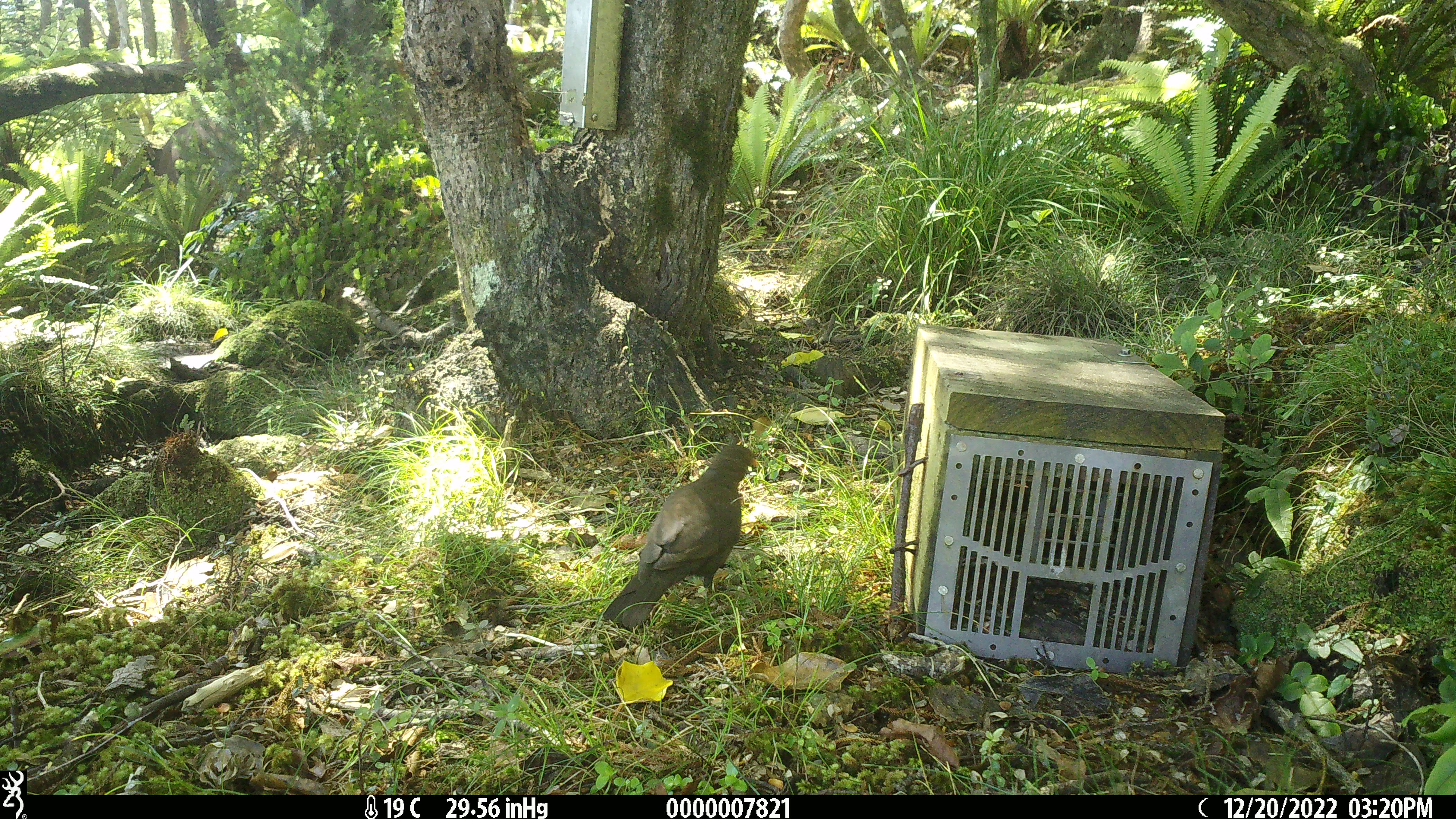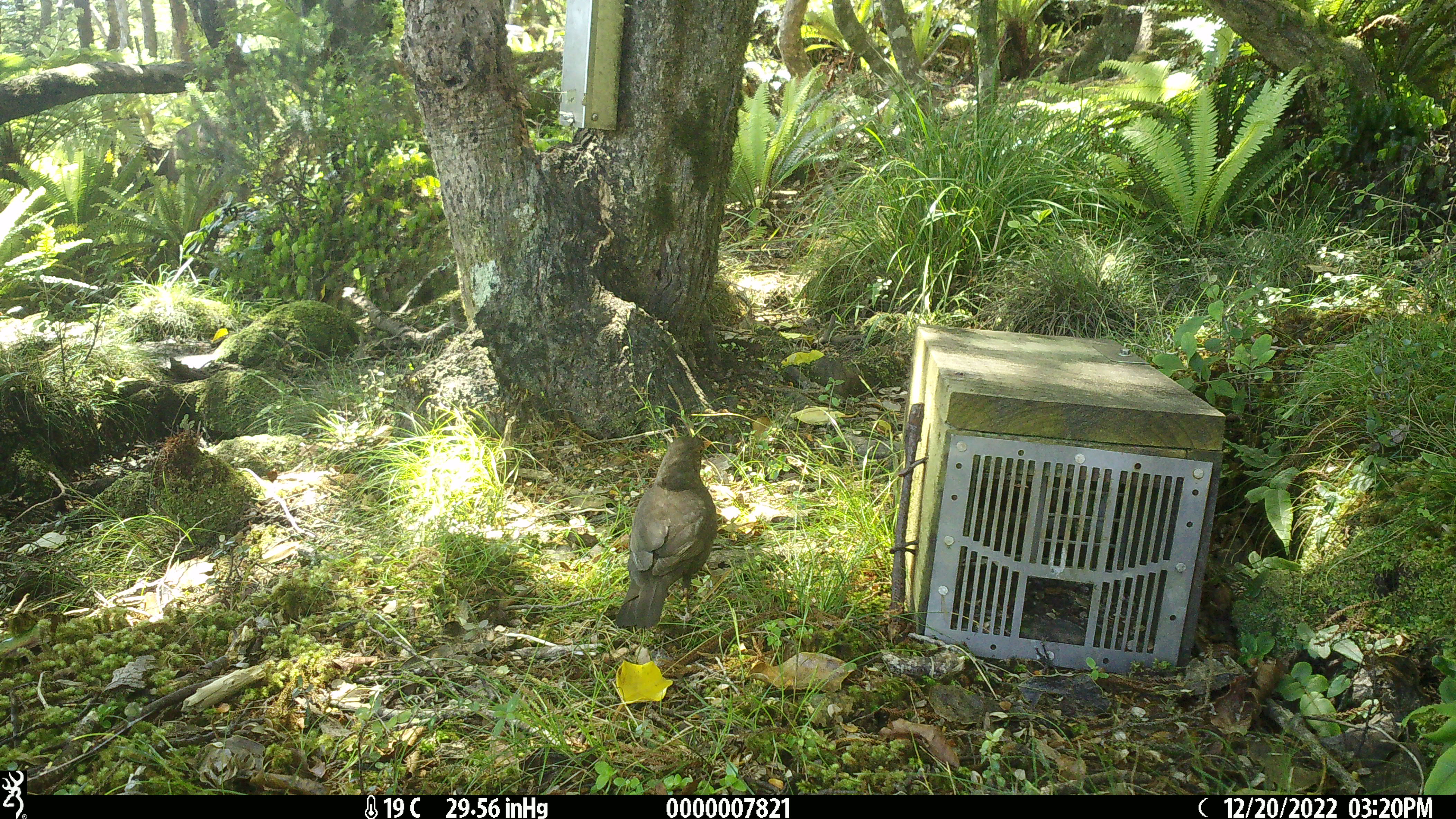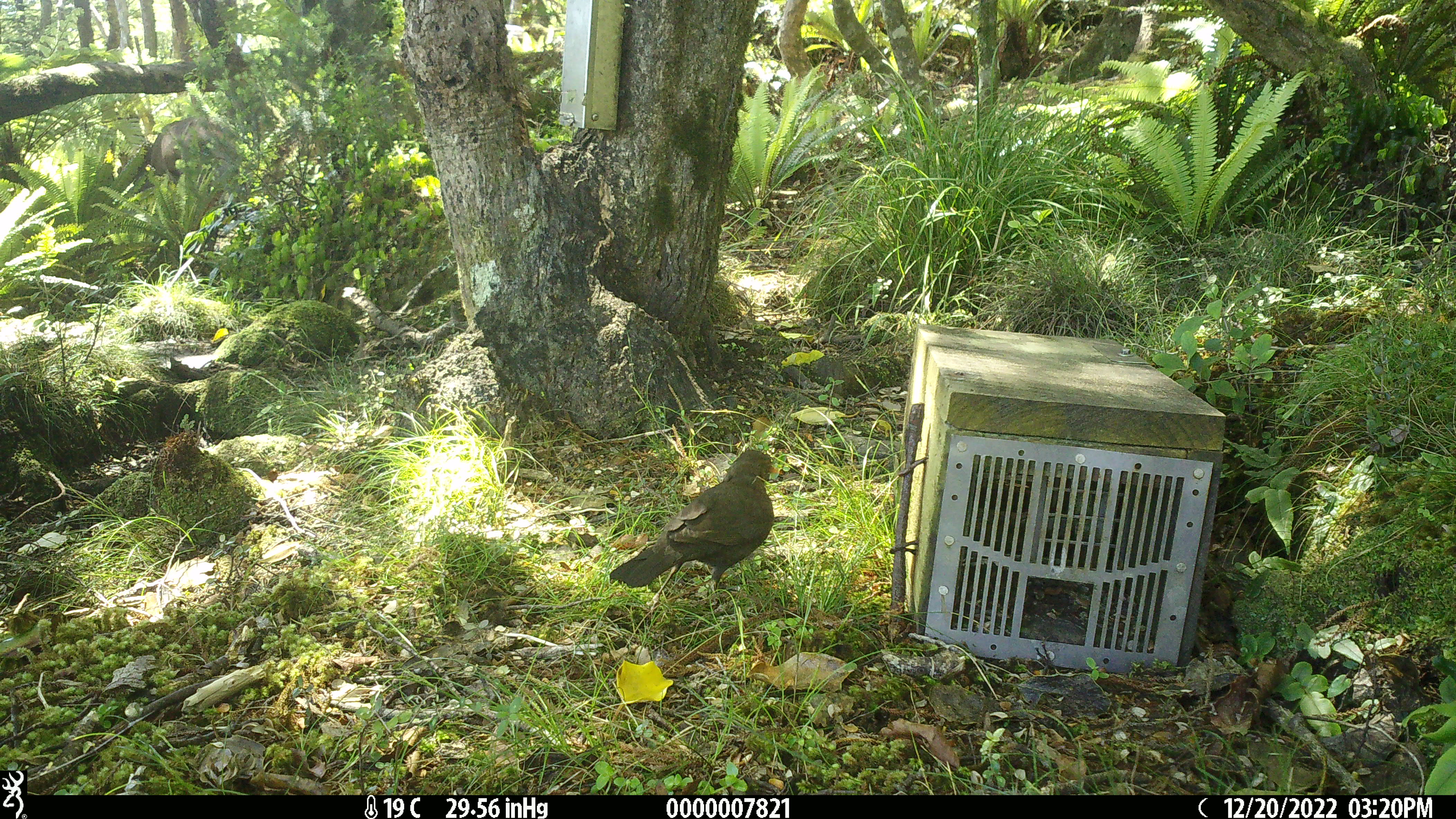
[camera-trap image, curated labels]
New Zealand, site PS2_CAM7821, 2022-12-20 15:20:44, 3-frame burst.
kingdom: Animalia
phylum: Chordata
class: Mammalia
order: Artiodactyla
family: Cervidae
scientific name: Cervidae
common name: deer